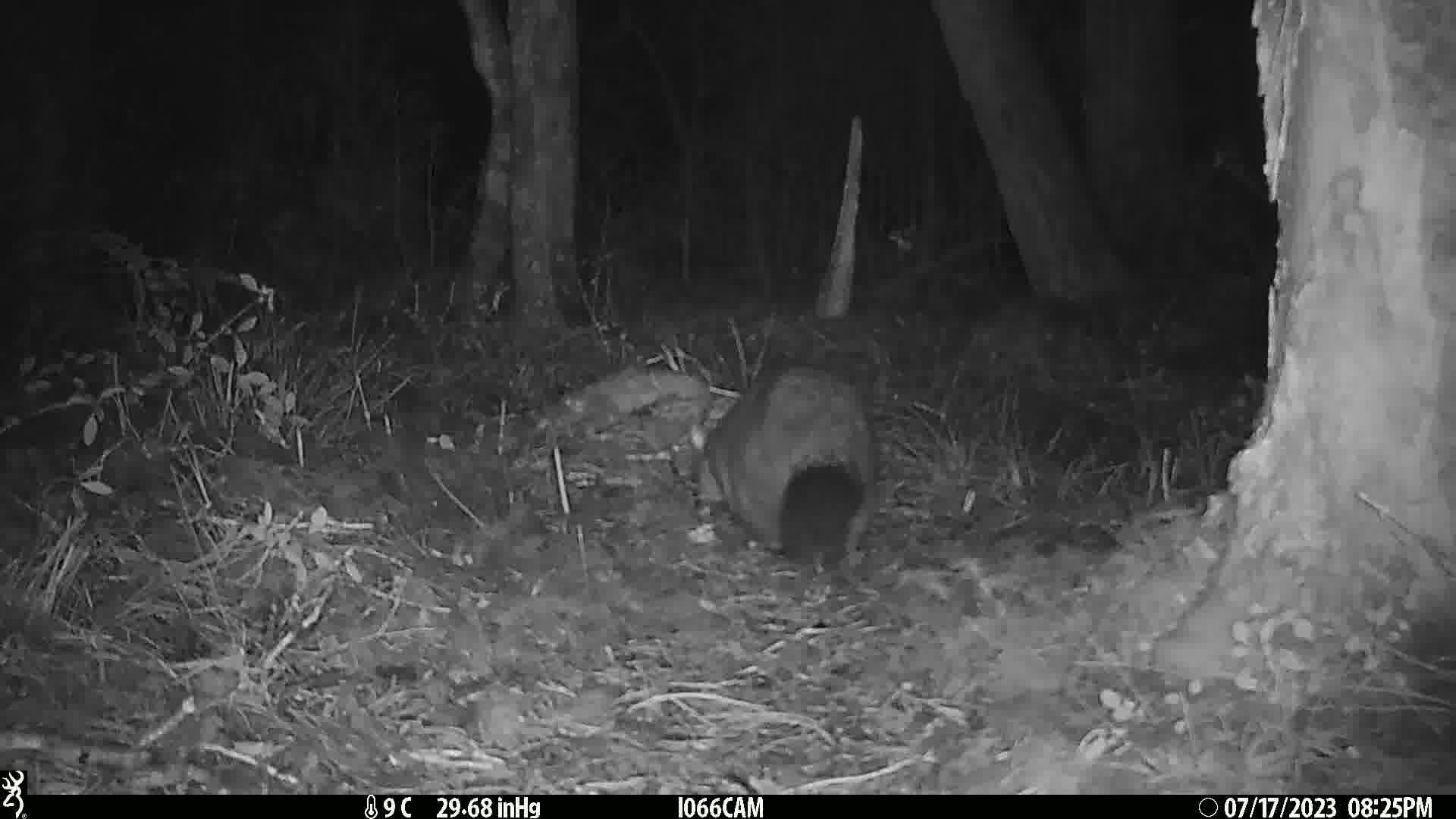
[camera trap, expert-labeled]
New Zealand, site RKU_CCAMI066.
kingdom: Animalia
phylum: Chordata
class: Mammalia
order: Diprotodontia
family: Phalangeridae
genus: Trichosurus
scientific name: Trichosurus vulpecula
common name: common brushtail possum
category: possum